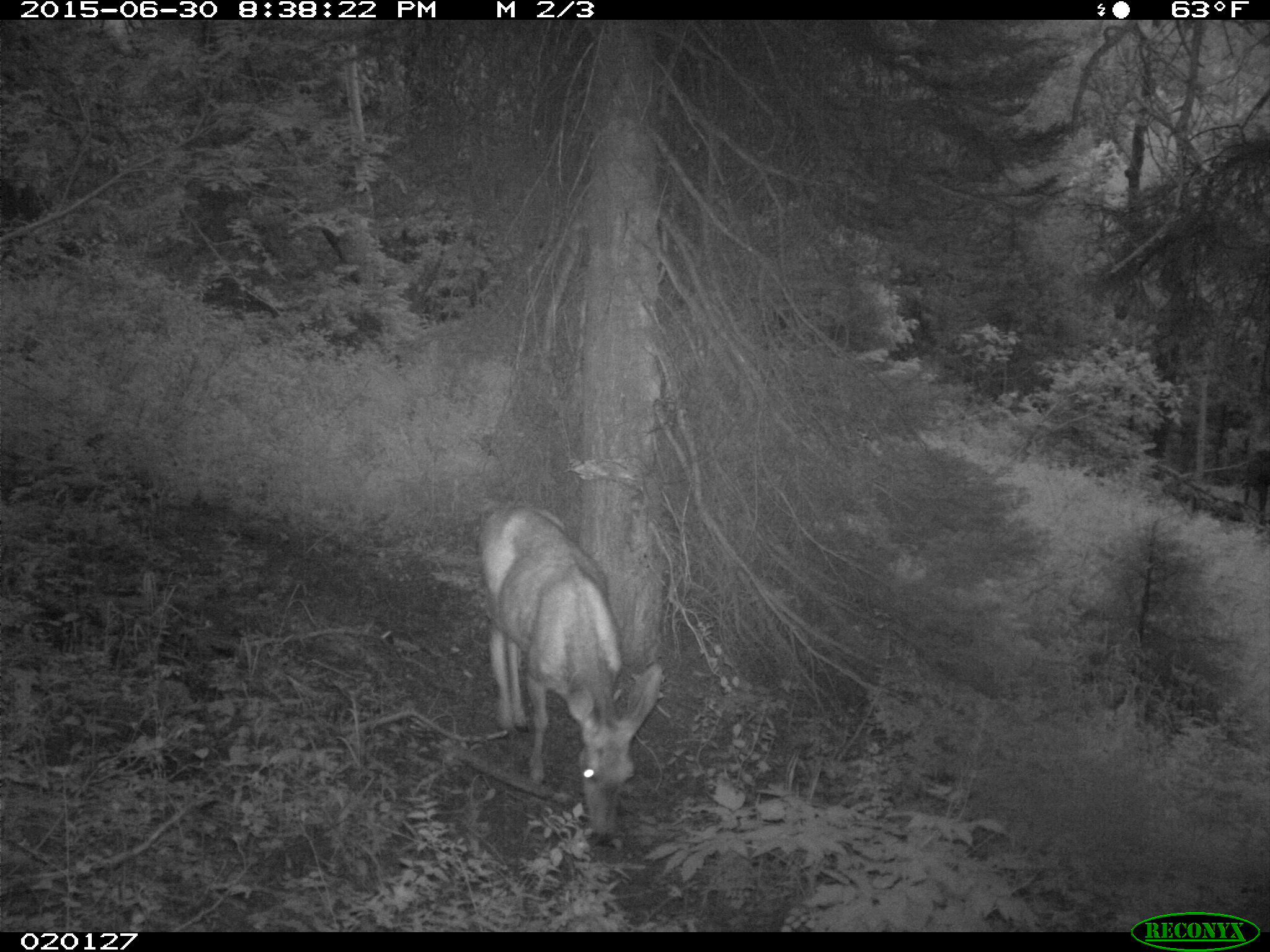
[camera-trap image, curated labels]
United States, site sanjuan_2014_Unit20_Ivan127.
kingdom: Animalia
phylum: Chordata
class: Mammalia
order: Artiodactyla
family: Cervidae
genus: Odocoileus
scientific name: Odocoileus hemionus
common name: mule deer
Odocoileus hemionus (mule deer).